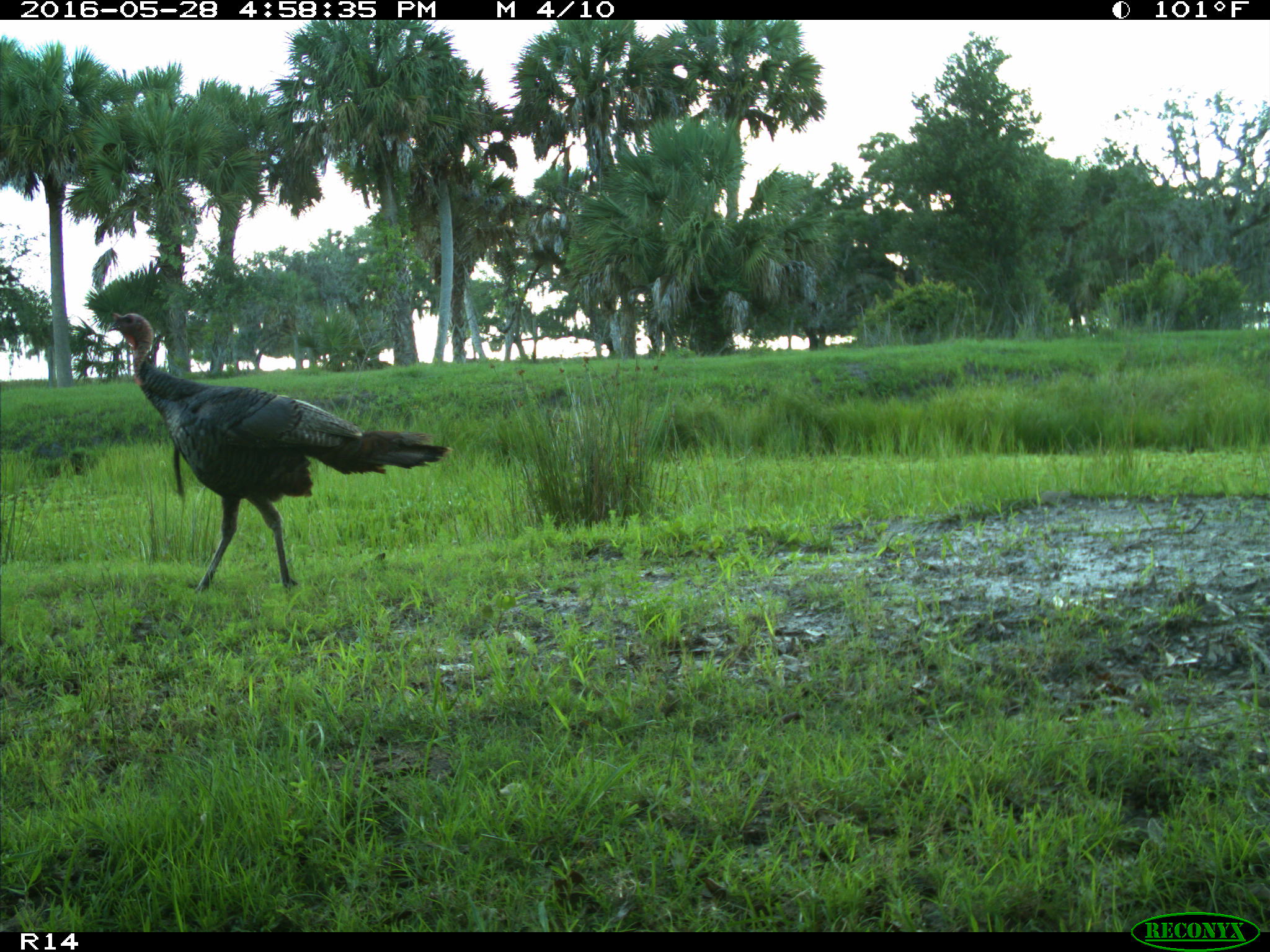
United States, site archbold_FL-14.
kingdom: Animalia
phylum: Chordata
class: Aves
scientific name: Aves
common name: birds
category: unidentified bird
Unidentified bird (birds) (Aves).